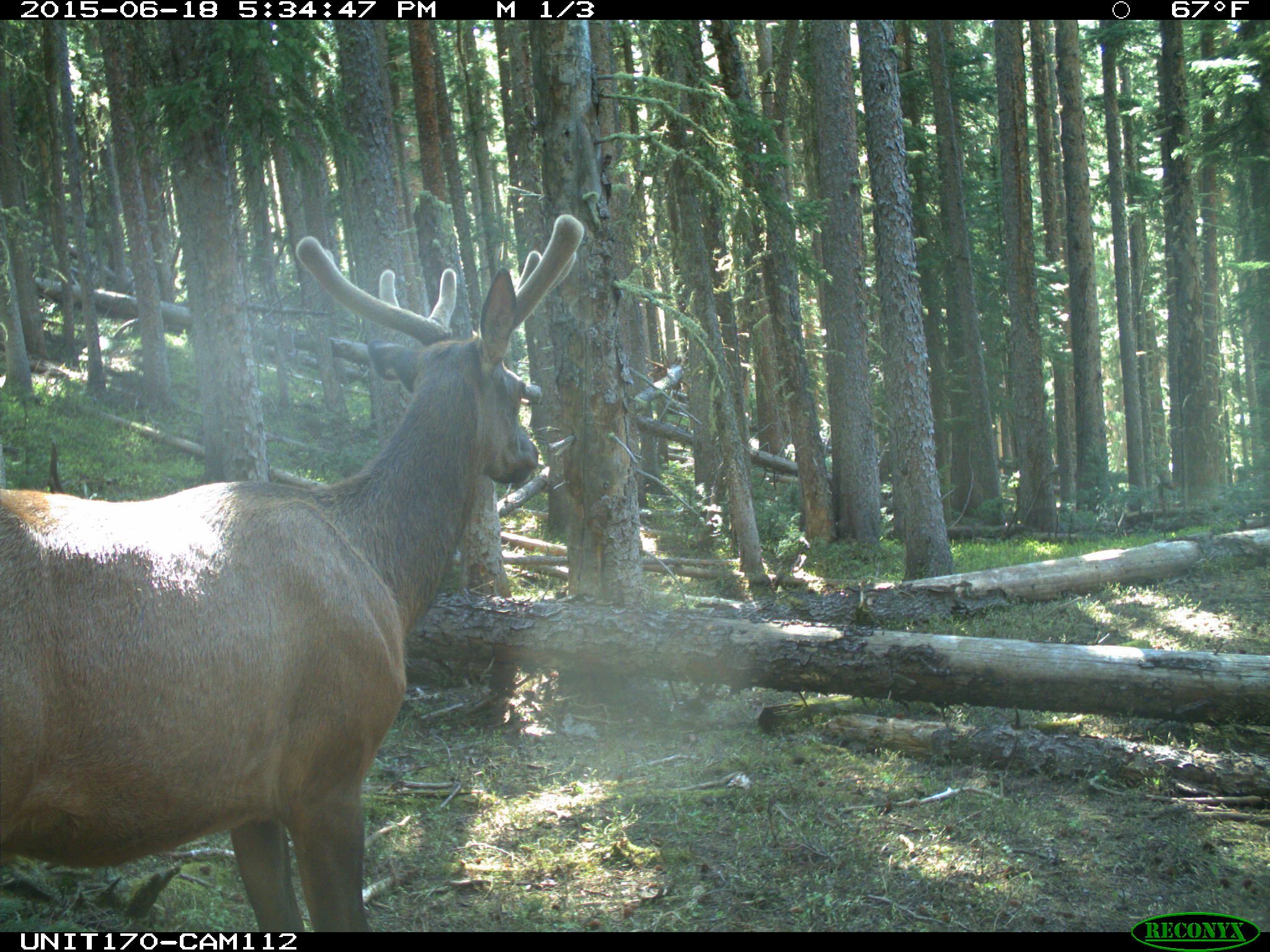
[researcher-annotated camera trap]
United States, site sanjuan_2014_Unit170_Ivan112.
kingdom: Animalia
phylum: Chordata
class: Mammalia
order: Artiodactyla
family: Cervidae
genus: Cervus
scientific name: Cervus elaphus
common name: red deer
Cervus elaphus (red deer).